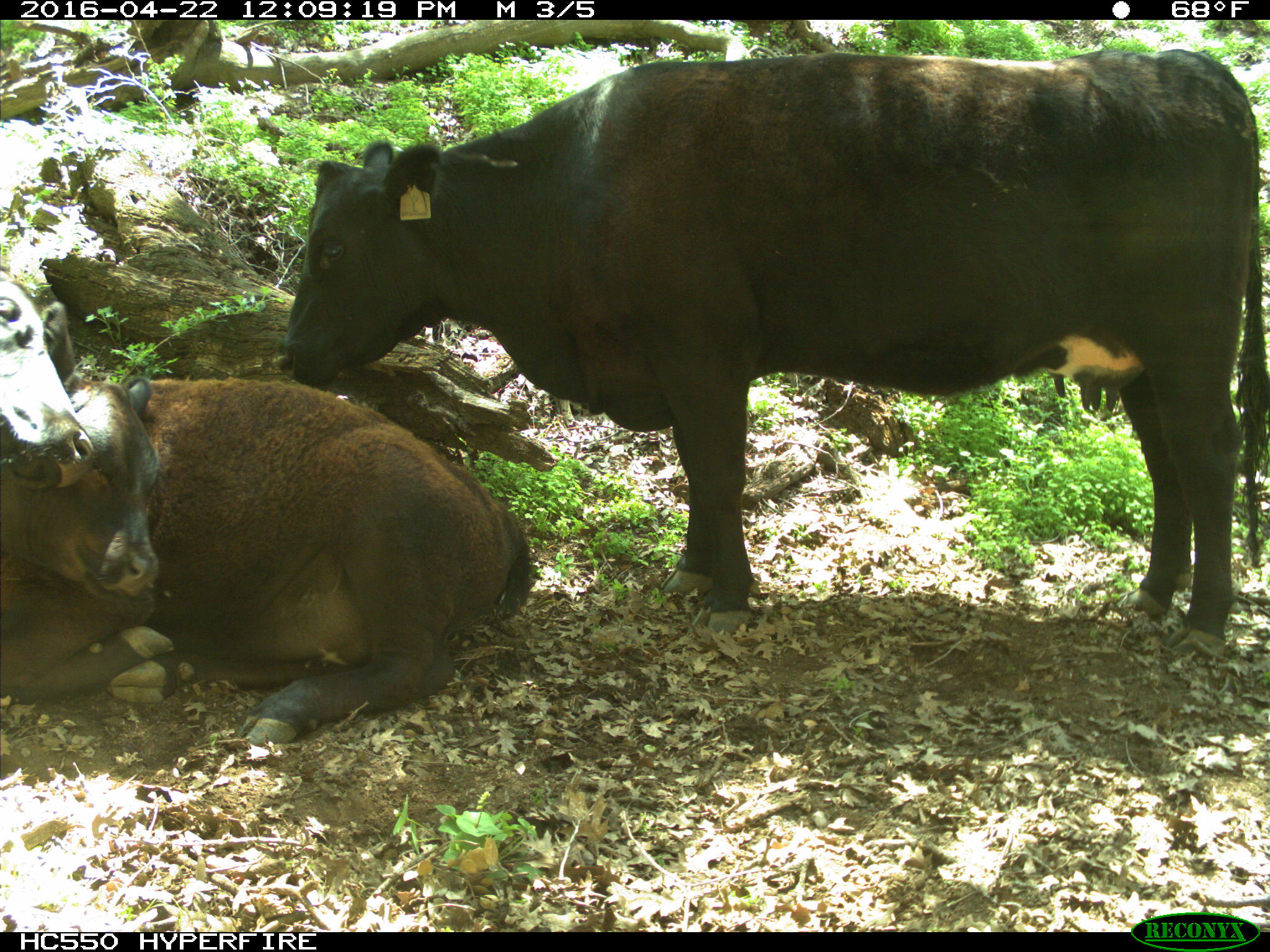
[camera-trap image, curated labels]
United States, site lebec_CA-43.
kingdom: Animalia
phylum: Chordata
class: Mammalia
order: Artiodactyla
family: Bovidae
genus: Bos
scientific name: Bos taurus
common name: domestic cow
Bos taurus (domestic cow).